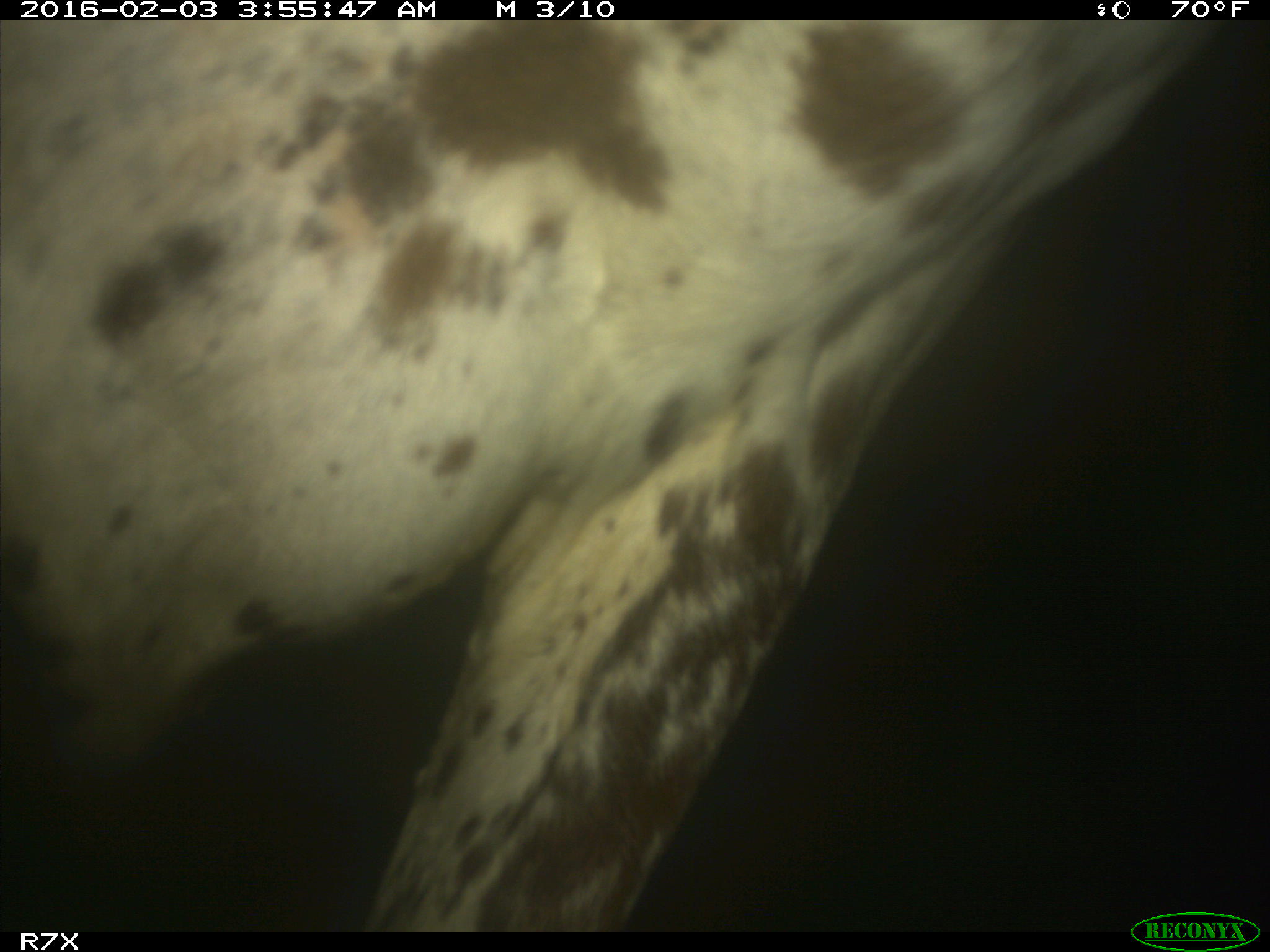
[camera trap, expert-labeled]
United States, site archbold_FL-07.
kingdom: Animalia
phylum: Chordata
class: Mammalia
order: Artiodactyla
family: Bovidae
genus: Bos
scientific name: Bos taurus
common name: domestic cow